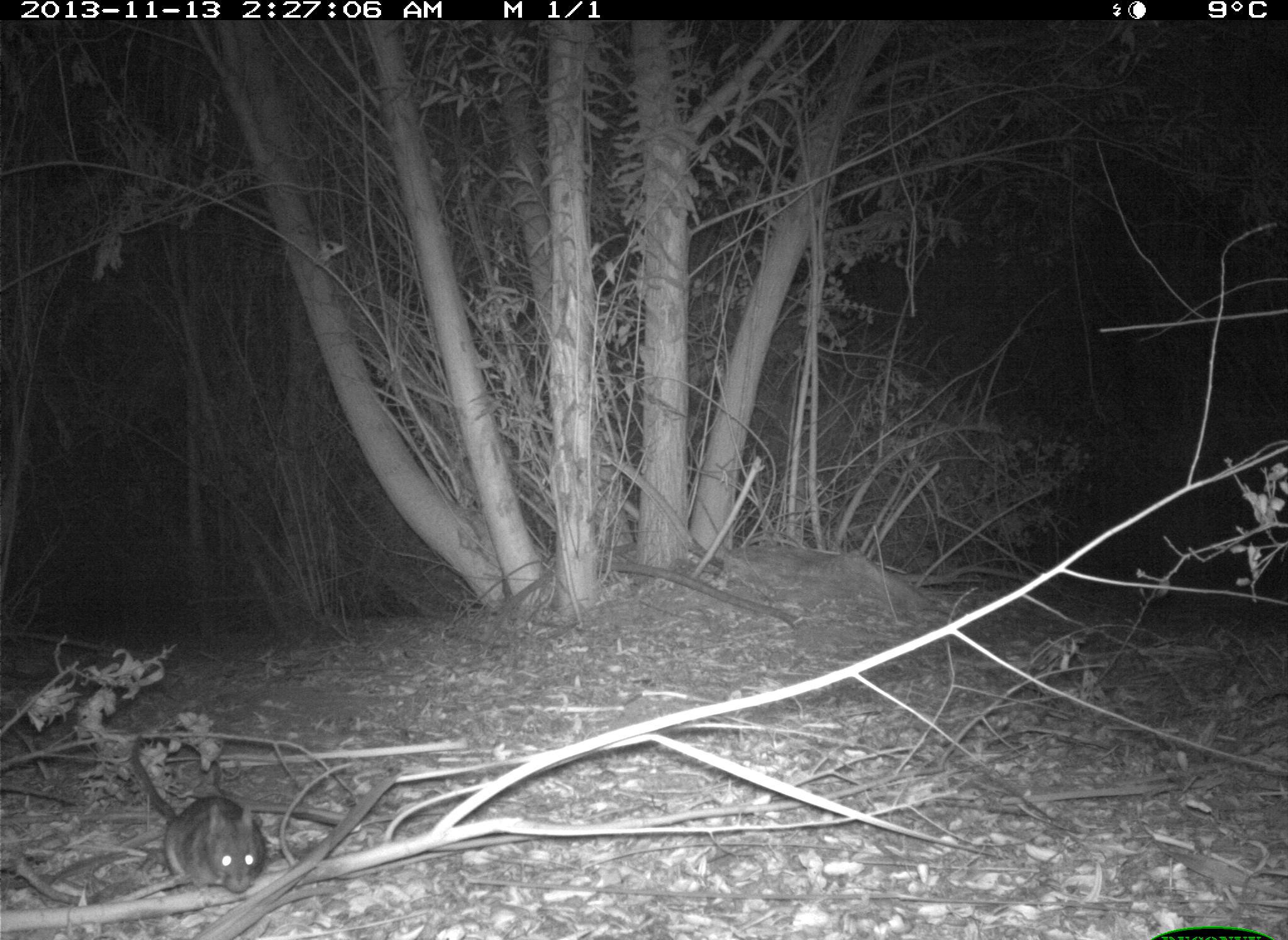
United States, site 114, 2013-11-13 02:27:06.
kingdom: Animalia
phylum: Chordata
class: Mammalia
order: Rodentia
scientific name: Rodentia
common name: rodent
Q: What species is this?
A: Rodent (Rodentia).